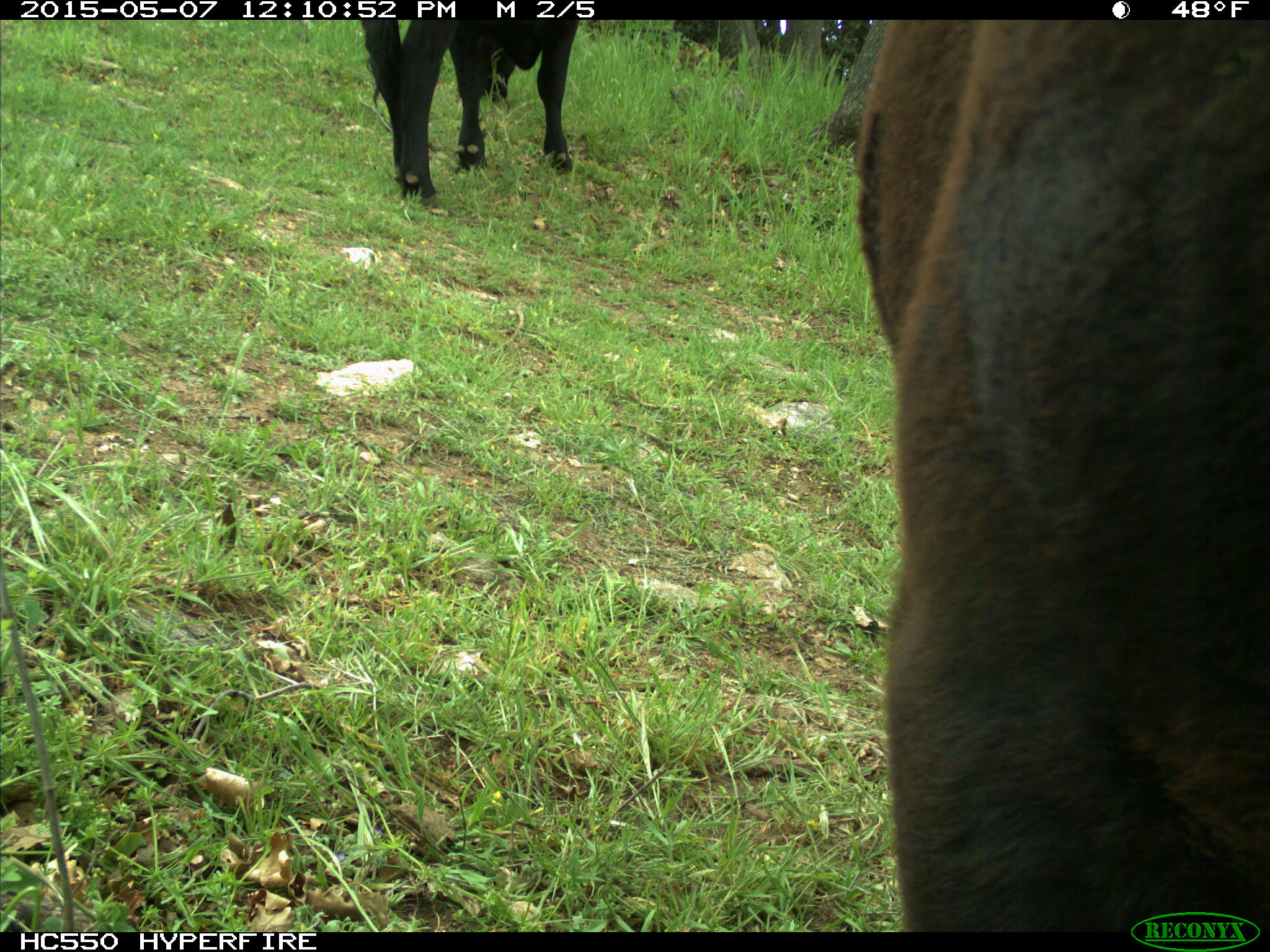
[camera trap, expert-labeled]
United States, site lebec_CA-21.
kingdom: Animalia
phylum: Chordata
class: Mammalia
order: Artiodactyla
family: Bovidae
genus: Bos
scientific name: Bos taurus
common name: domestic cow